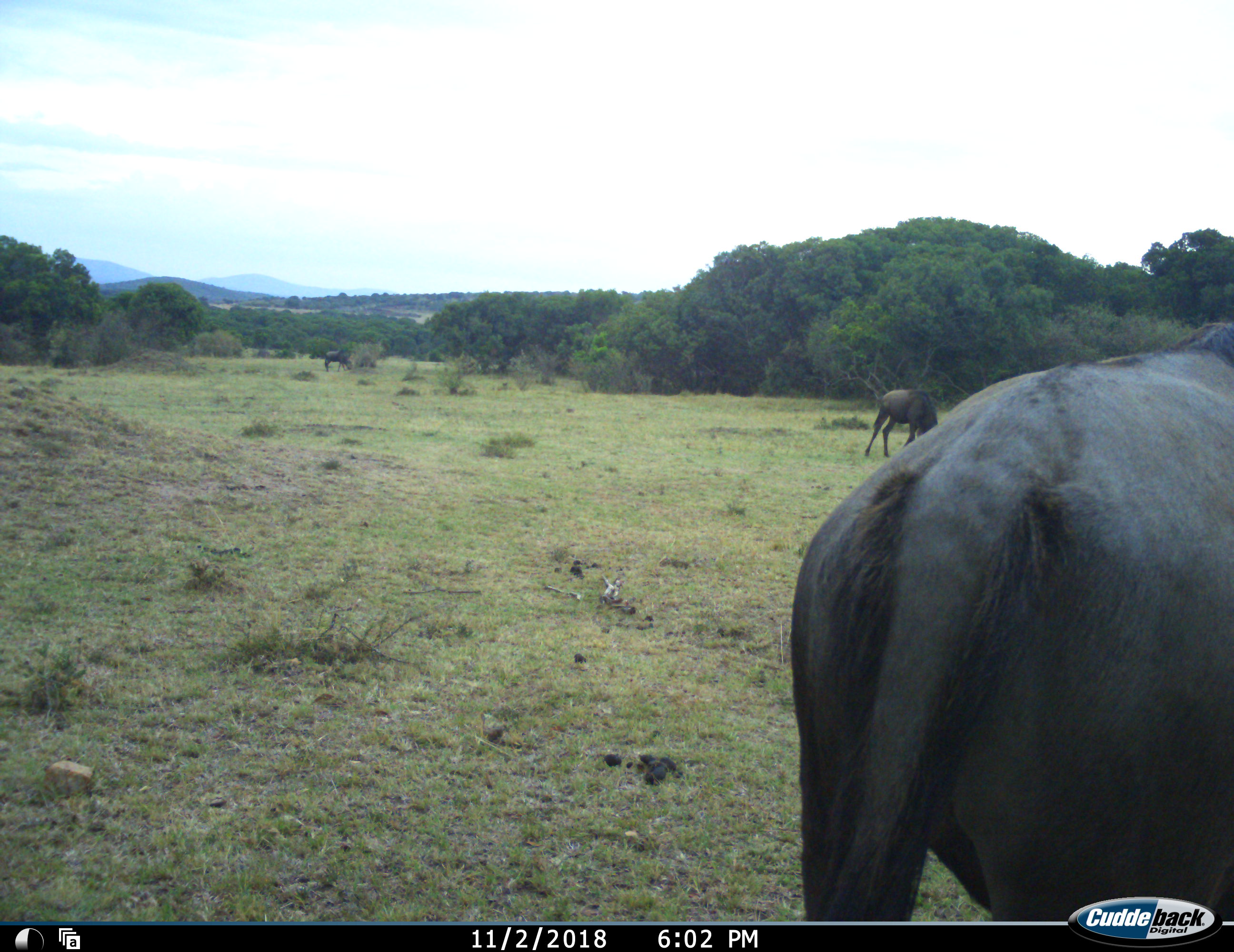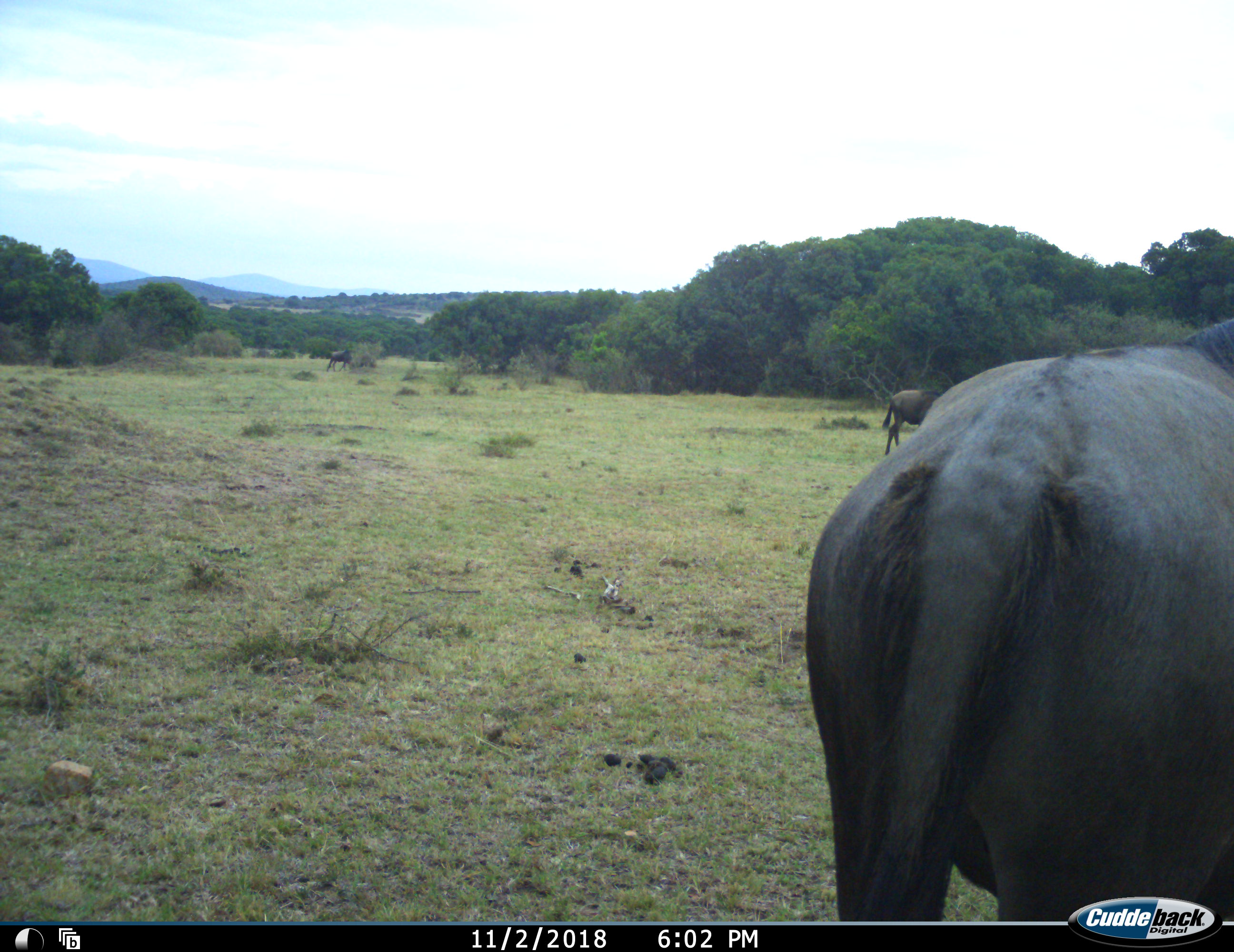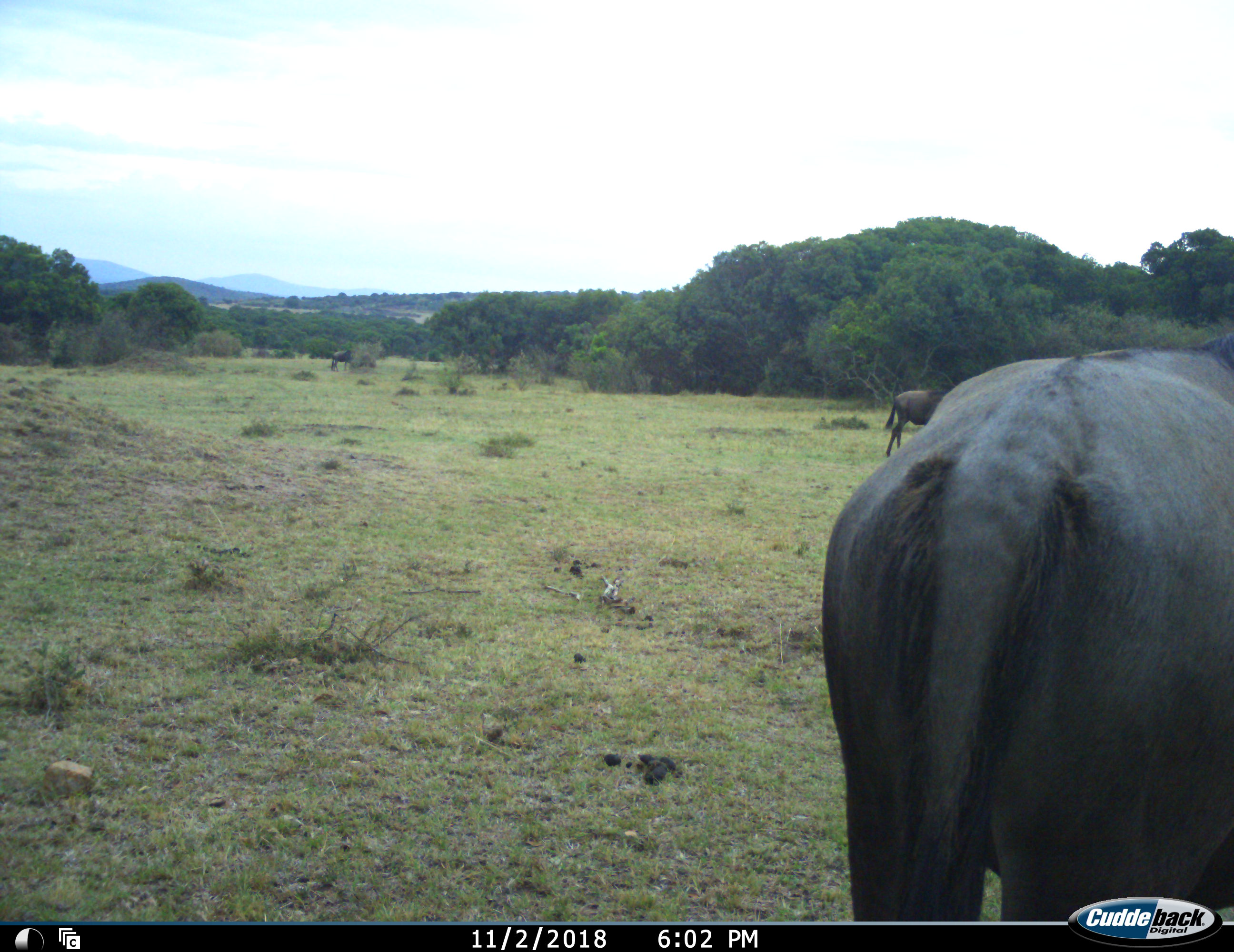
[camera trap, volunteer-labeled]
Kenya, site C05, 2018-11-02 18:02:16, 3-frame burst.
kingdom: Animalia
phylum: Chordata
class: Mammalia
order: Artiodactyla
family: Bovidae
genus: Connochaetes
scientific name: Connochaetes taurinus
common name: common wildebeest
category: wildebeest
Wildebeest (common wildebeest) (Connochaetes taurinus), count 3. Behavior (volunteer vote fractions): standing 25%, resting 0%, moving 38%, interacting 0%. Young present (vote fraction): 0%. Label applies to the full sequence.